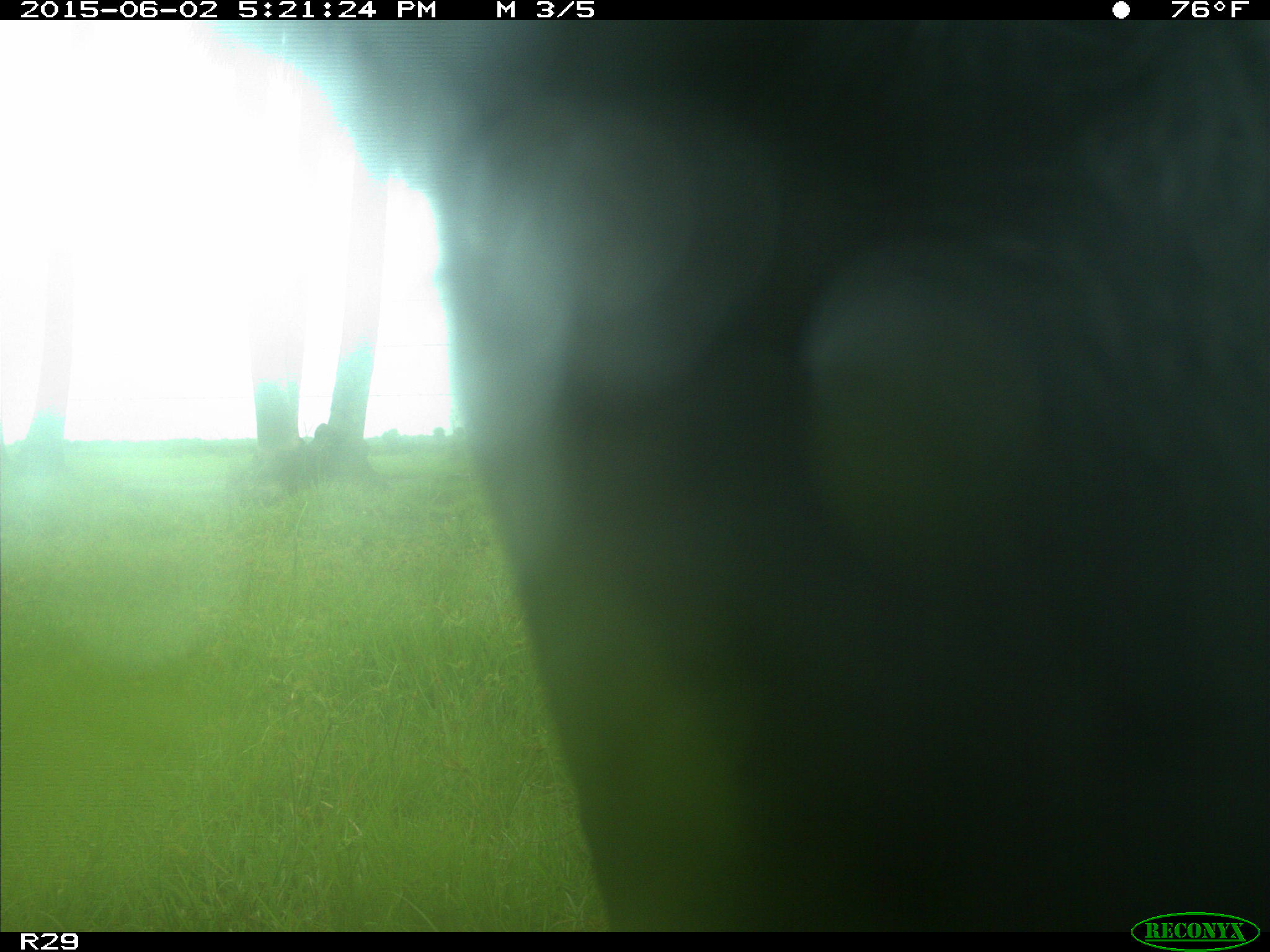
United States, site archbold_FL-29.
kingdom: Animalia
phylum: Chordata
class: Mammalia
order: Artiodactyla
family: Bovidae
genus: Bos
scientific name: Bos taurus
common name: domestic cow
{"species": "Bos taurus (domestic cow)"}